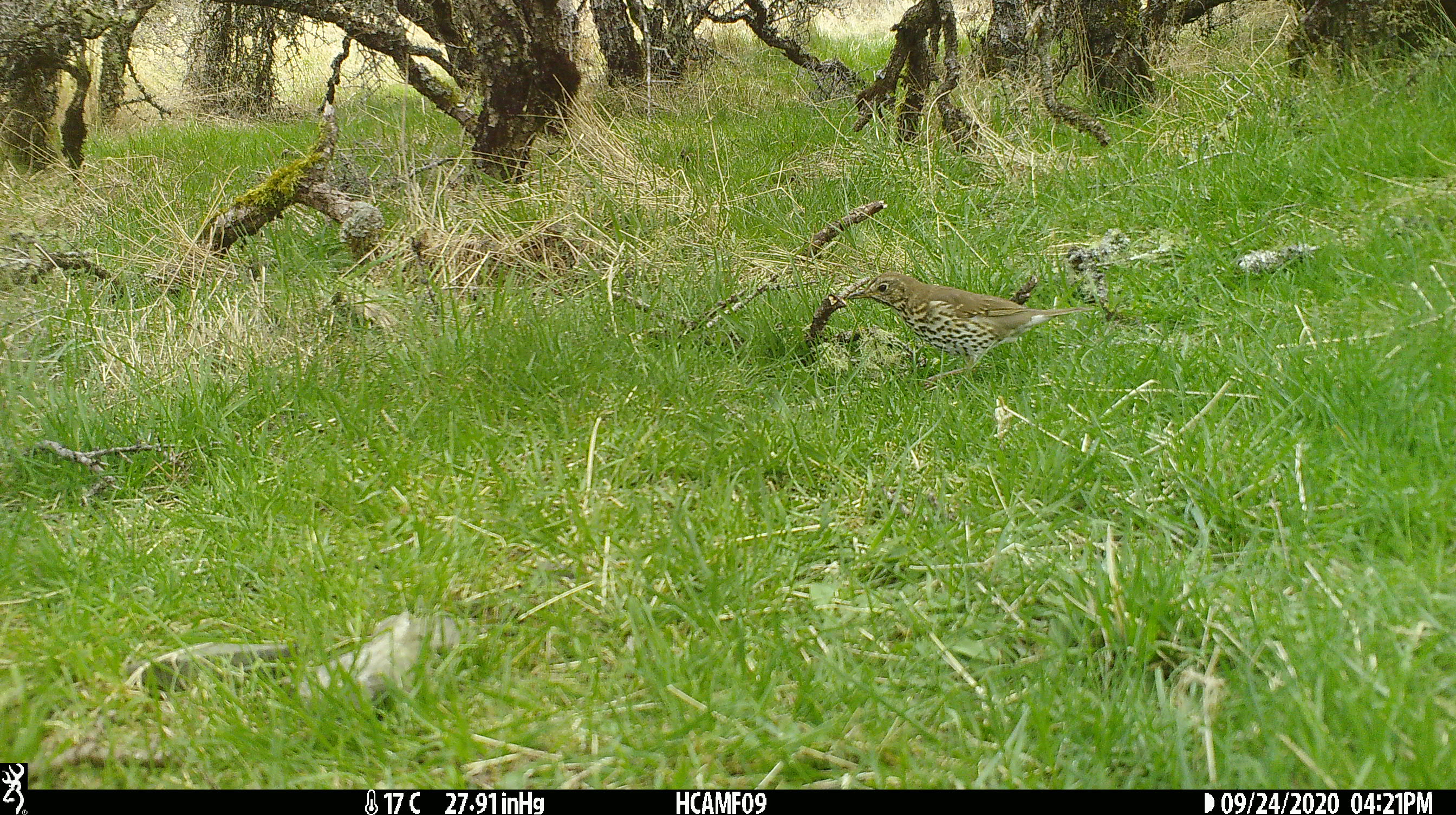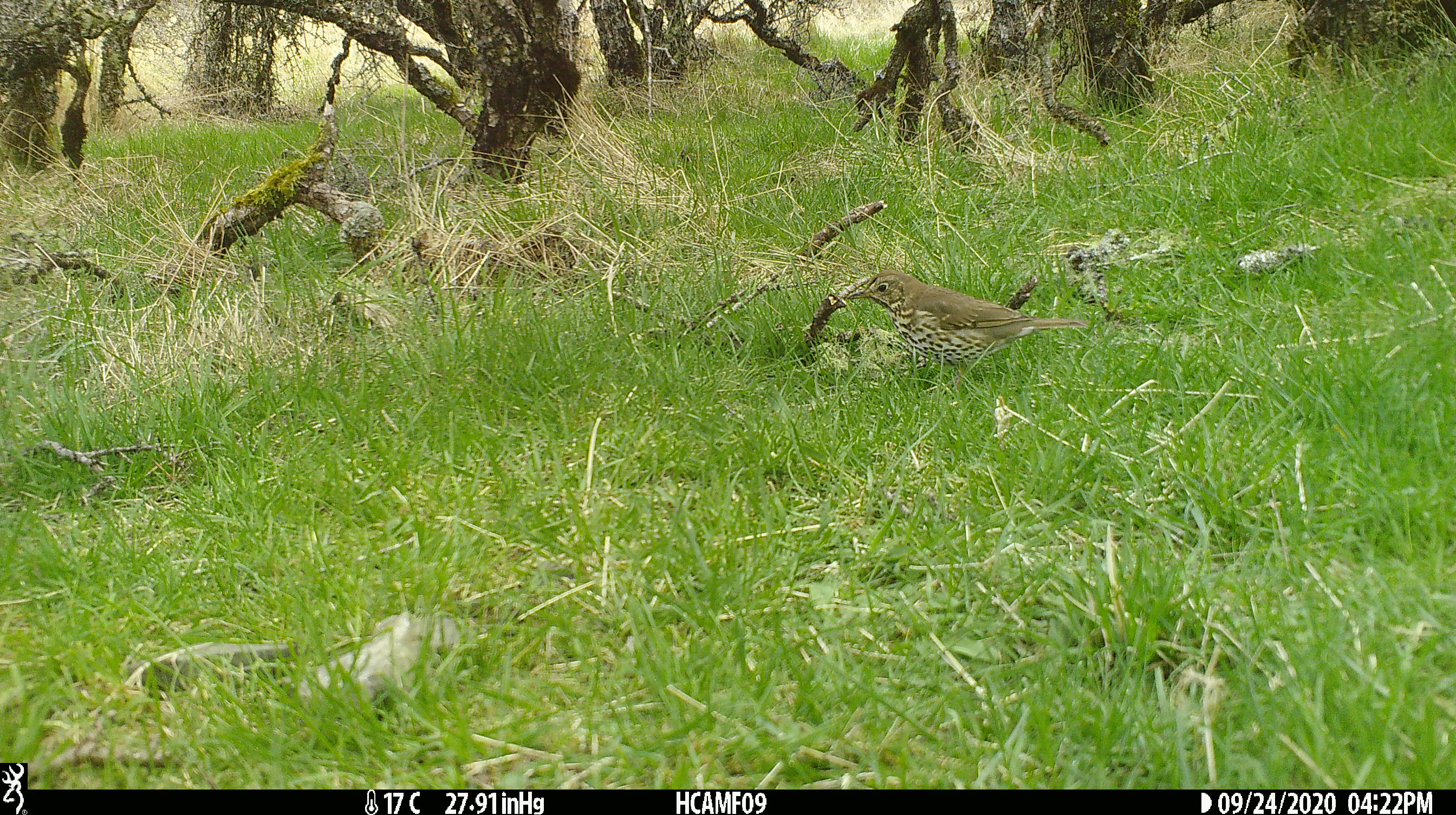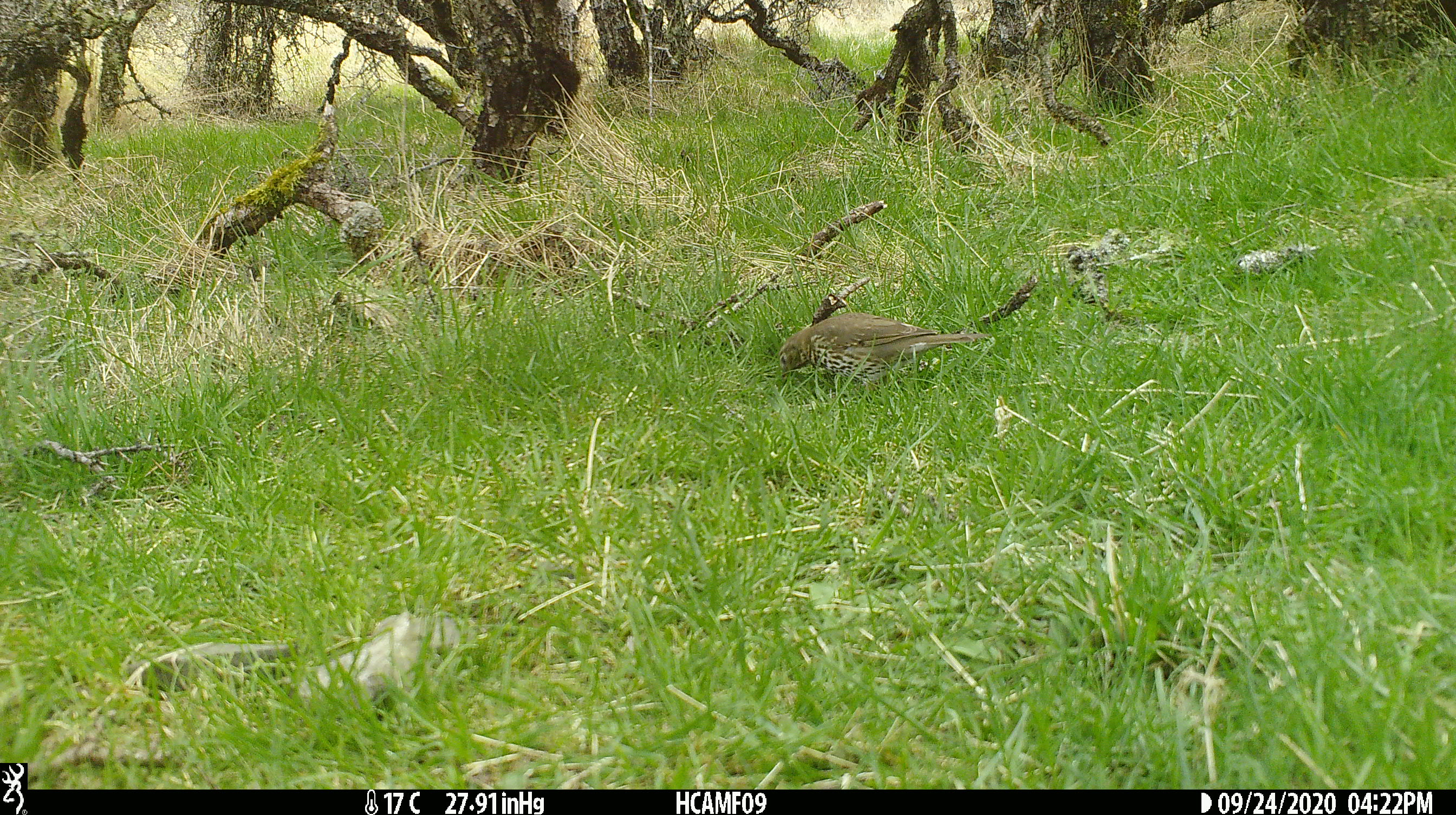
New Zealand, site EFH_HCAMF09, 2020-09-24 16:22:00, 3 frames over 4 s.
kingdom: Animalia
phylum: Chordata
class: Aves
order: Passeriformes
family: Turdidae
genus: Turdus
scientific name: Turdus philomelos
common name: song thrush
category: thrush